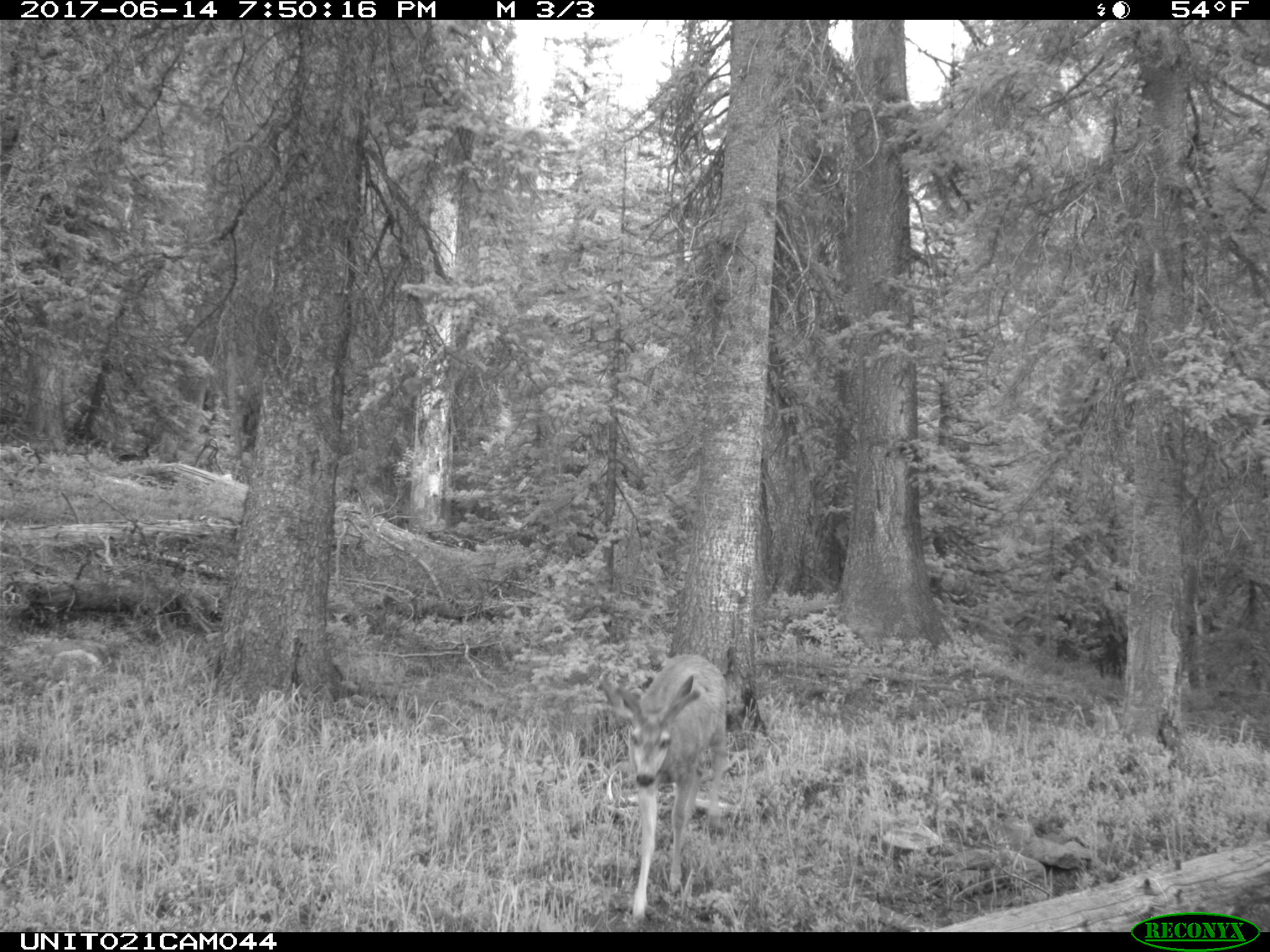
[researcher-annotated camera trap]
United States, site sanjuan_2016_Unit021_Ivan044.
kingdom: Animalia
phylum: Chordata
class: Mammalia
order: Artiodactyla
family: Cervidae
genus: Odocoileus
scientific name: Odocoileus hemionus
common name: mule deer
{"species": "Odocoileus hemionus (mule deer)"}